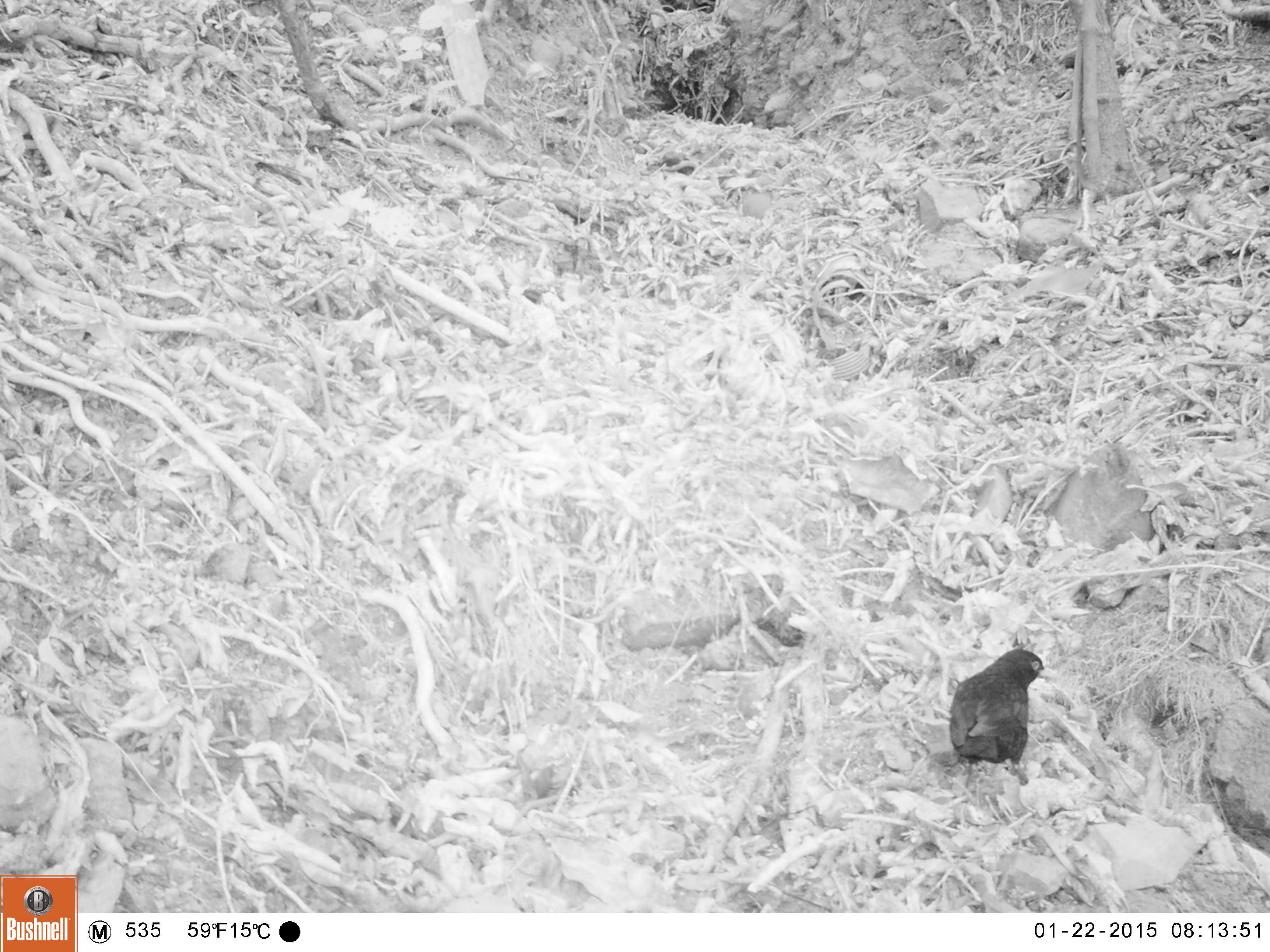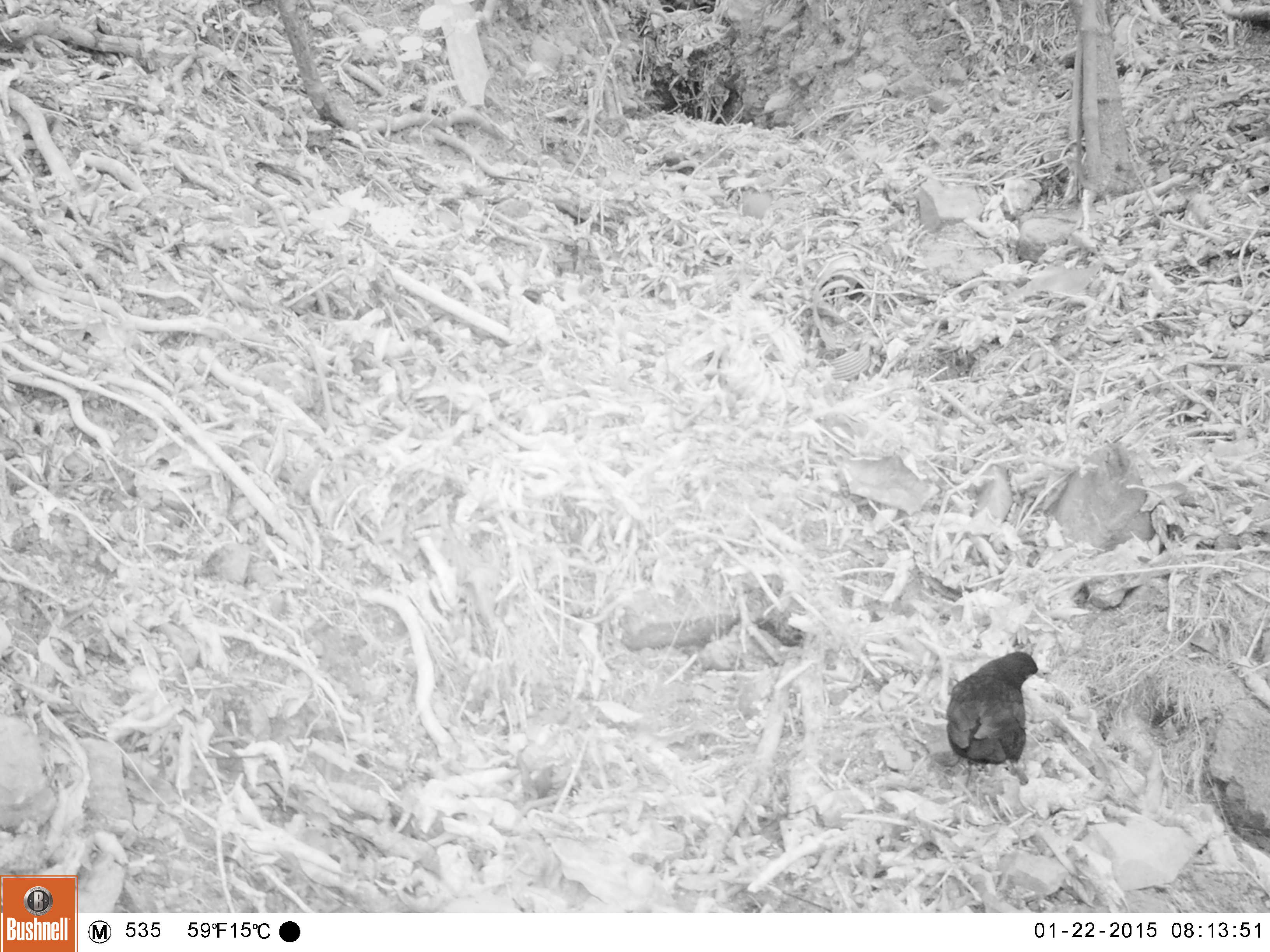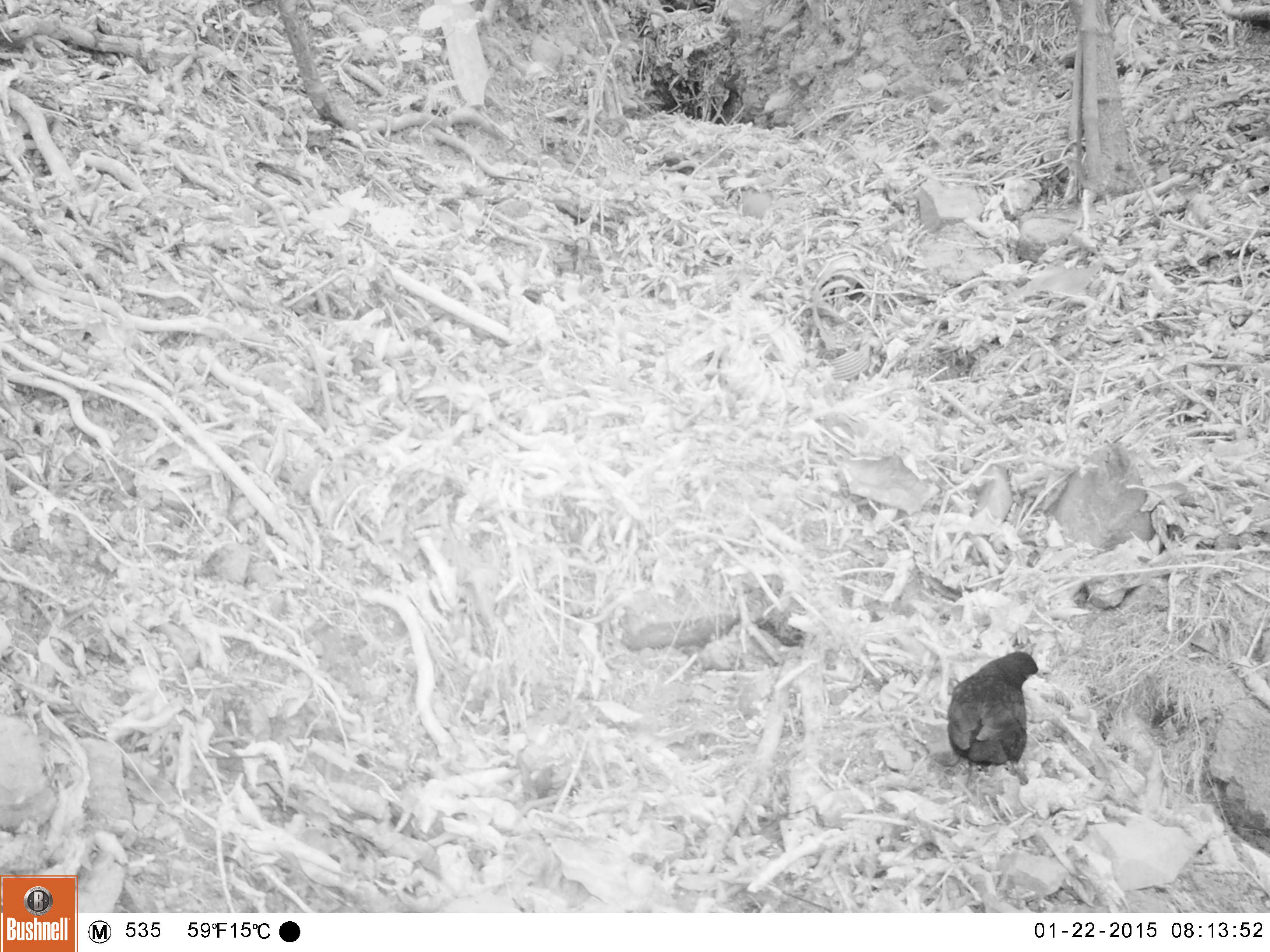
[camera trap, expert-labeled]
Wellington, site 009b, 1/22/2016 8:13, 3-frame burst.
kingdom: Animalia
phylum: Chordata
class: Aves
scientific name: Aves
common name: bird